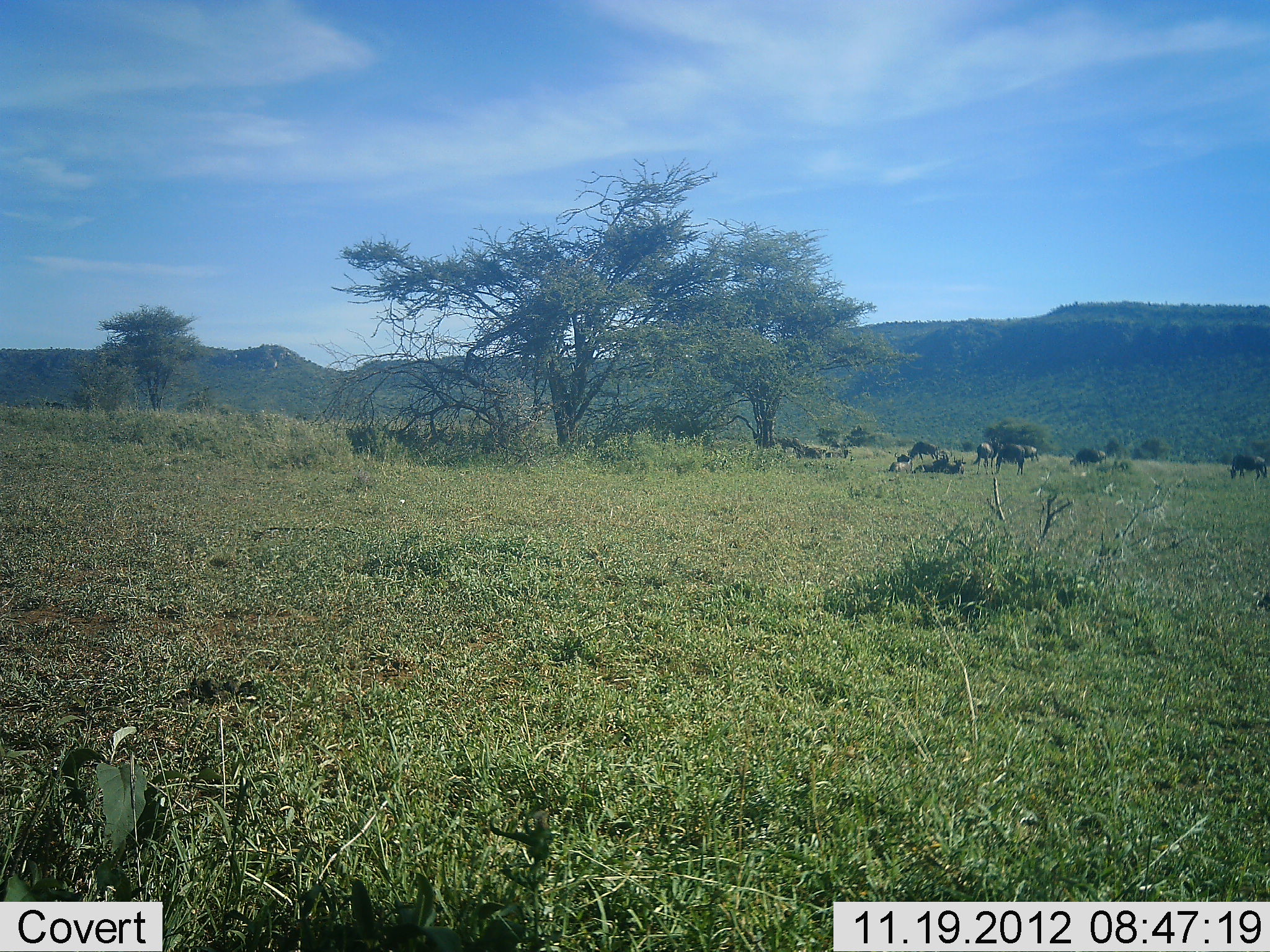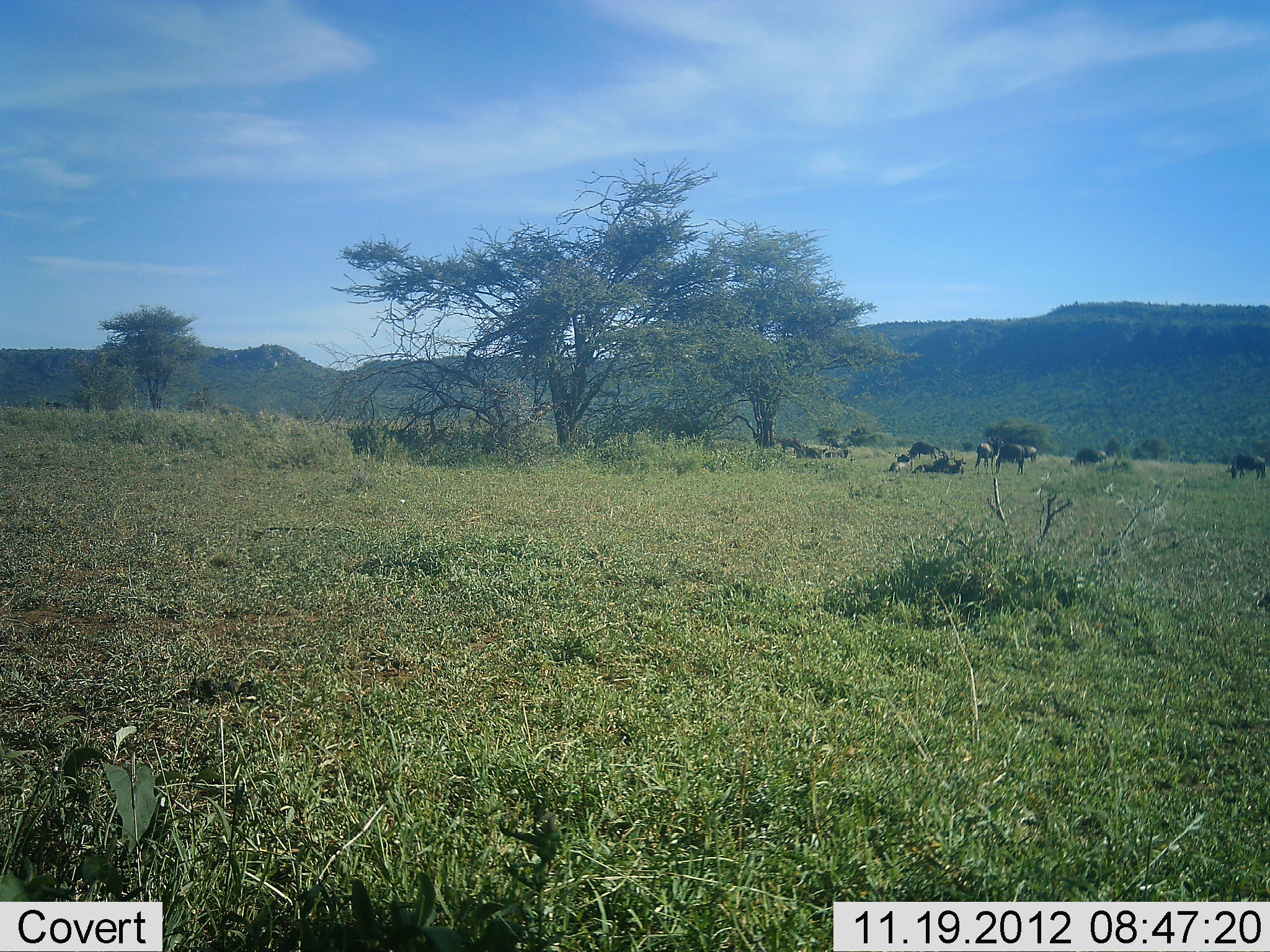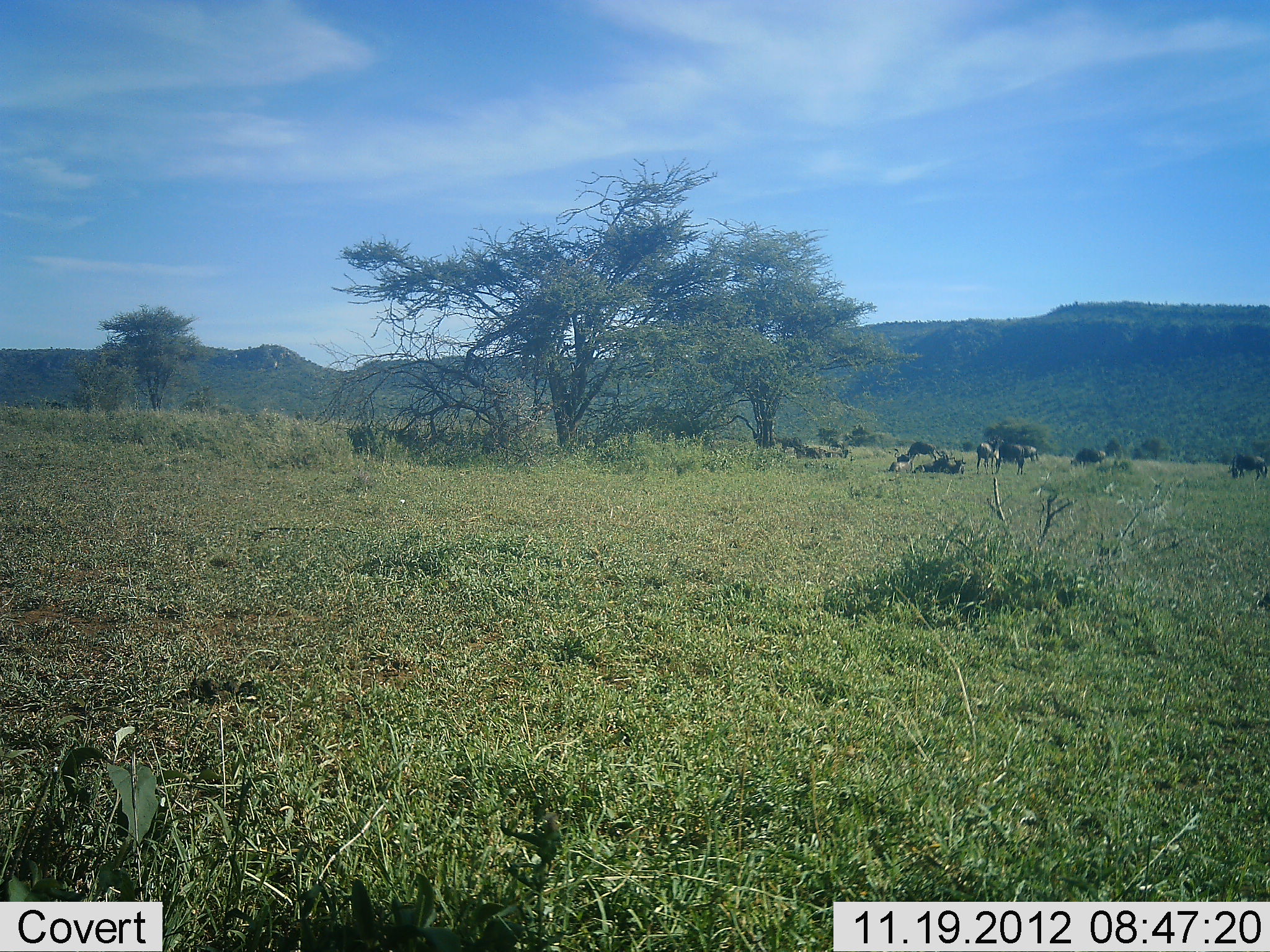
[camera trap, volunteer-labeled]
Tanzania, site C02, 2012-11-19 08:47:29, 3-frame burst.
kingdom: Animalia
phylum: Chordata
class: Mammalia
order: Artiodactyla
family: Bovidae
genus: Connochaetes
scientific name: Connochaetes taurinus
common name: blue wildebeest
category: wildebeest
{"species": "wildebeest (blue wildebeest) (Connochaetes taurinus)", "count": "9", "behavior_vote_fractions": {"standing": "60%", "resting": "60%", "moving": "0%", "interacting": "10%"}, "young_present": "0%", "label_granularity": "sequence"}